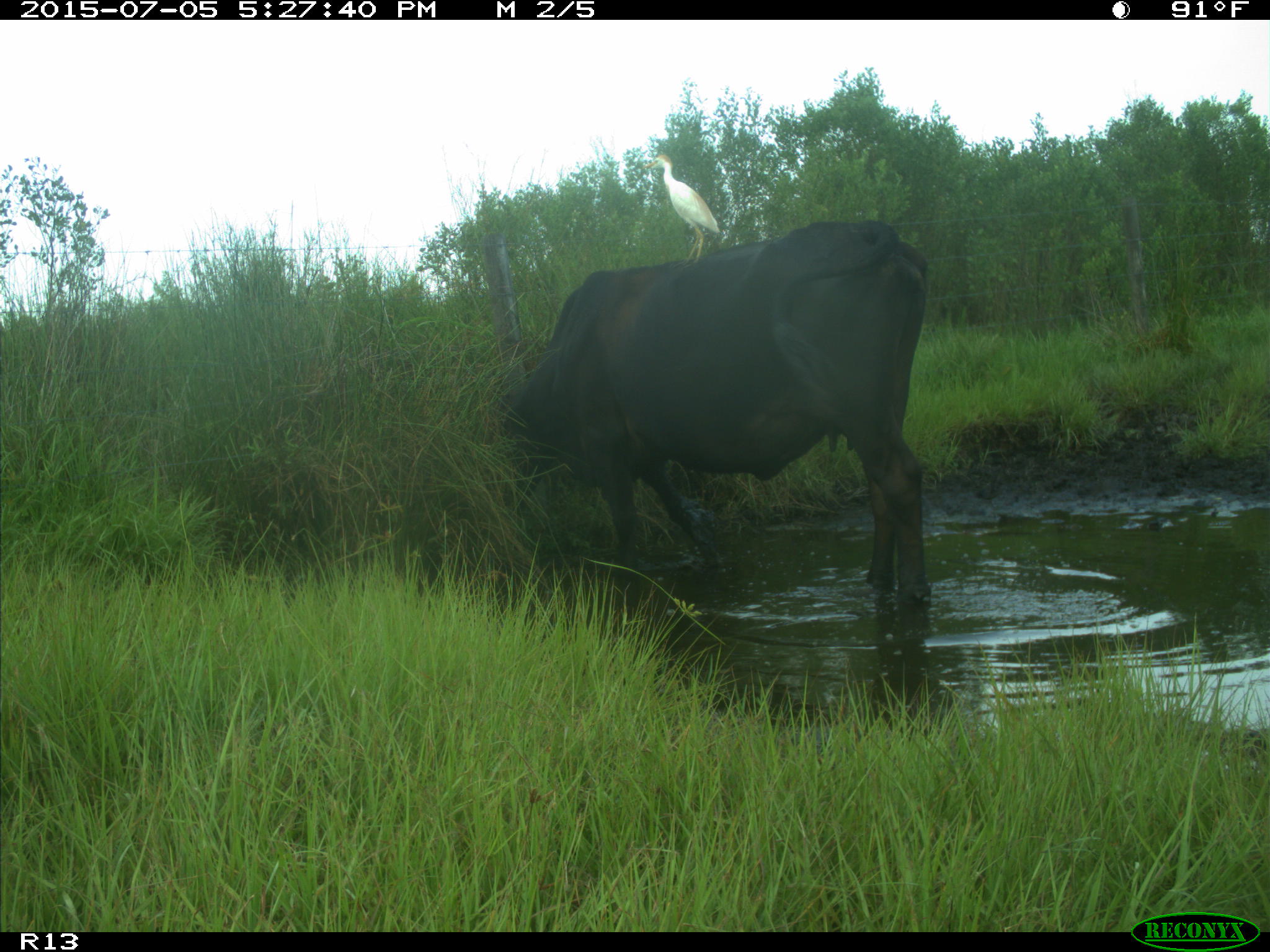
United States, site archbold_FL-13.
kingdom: Animalia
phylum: Chordata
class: Mammalia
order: Artiodactyla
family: Bovidae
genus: Bos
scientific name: Bos taurus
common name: domestic cow